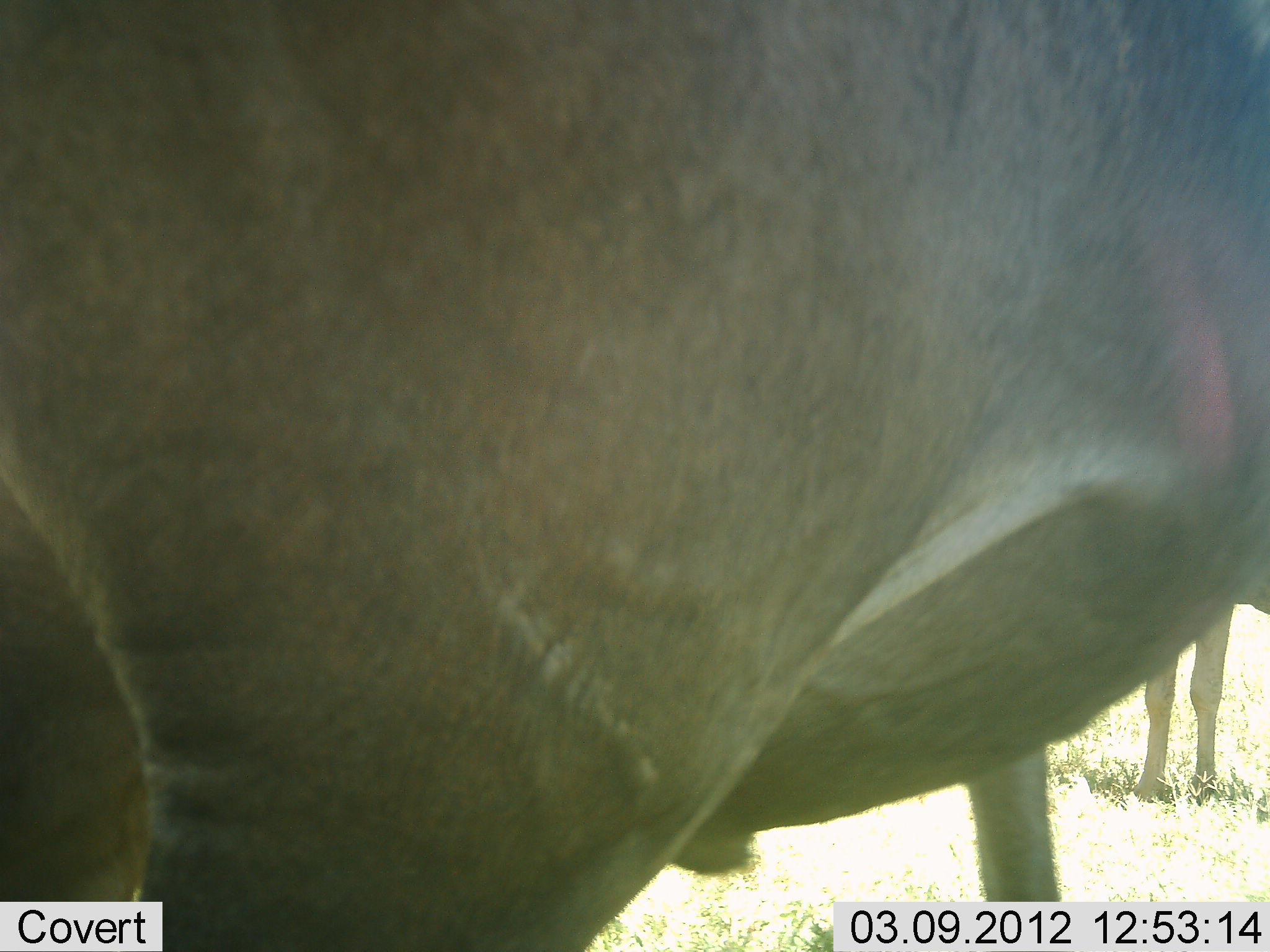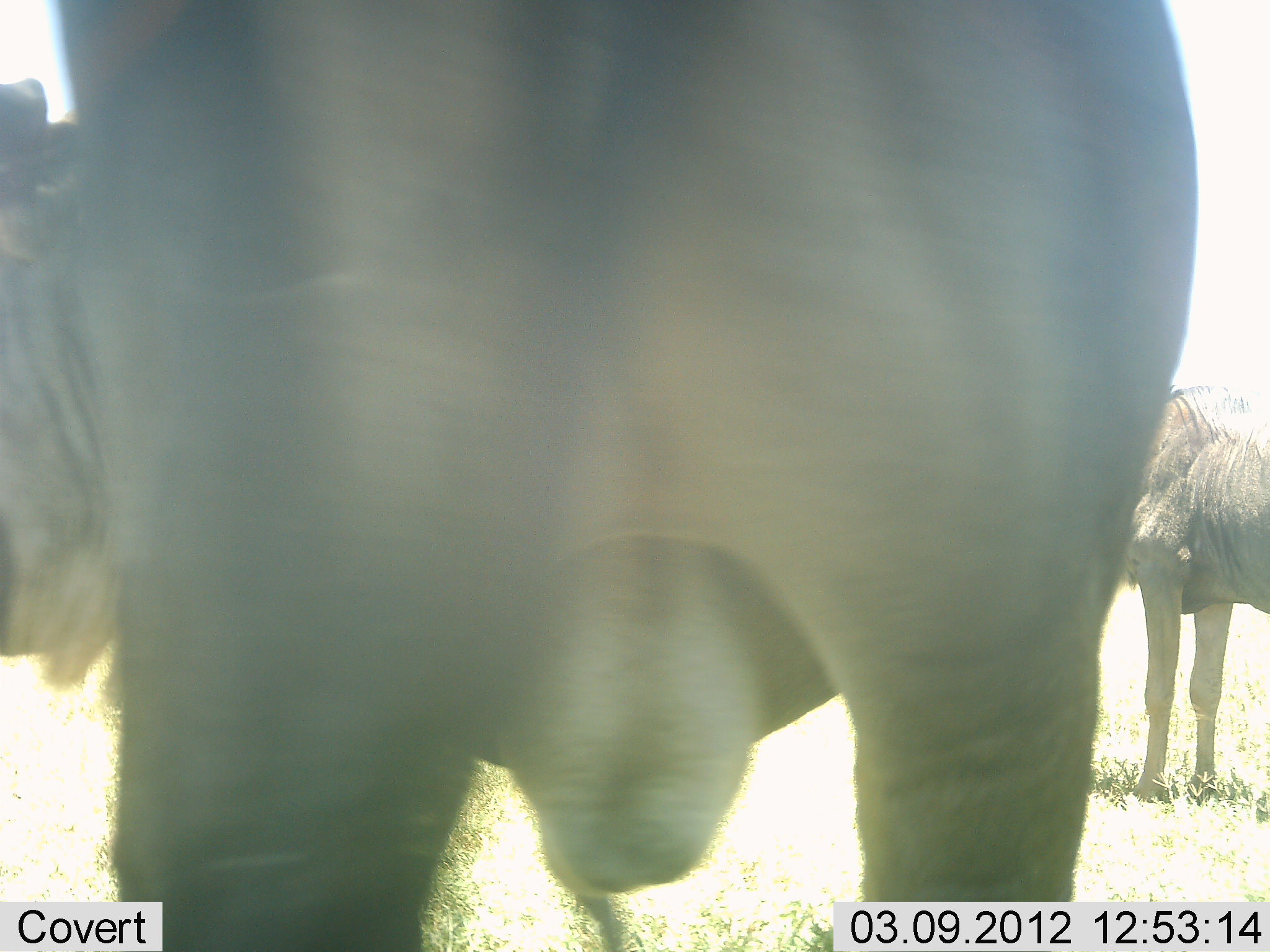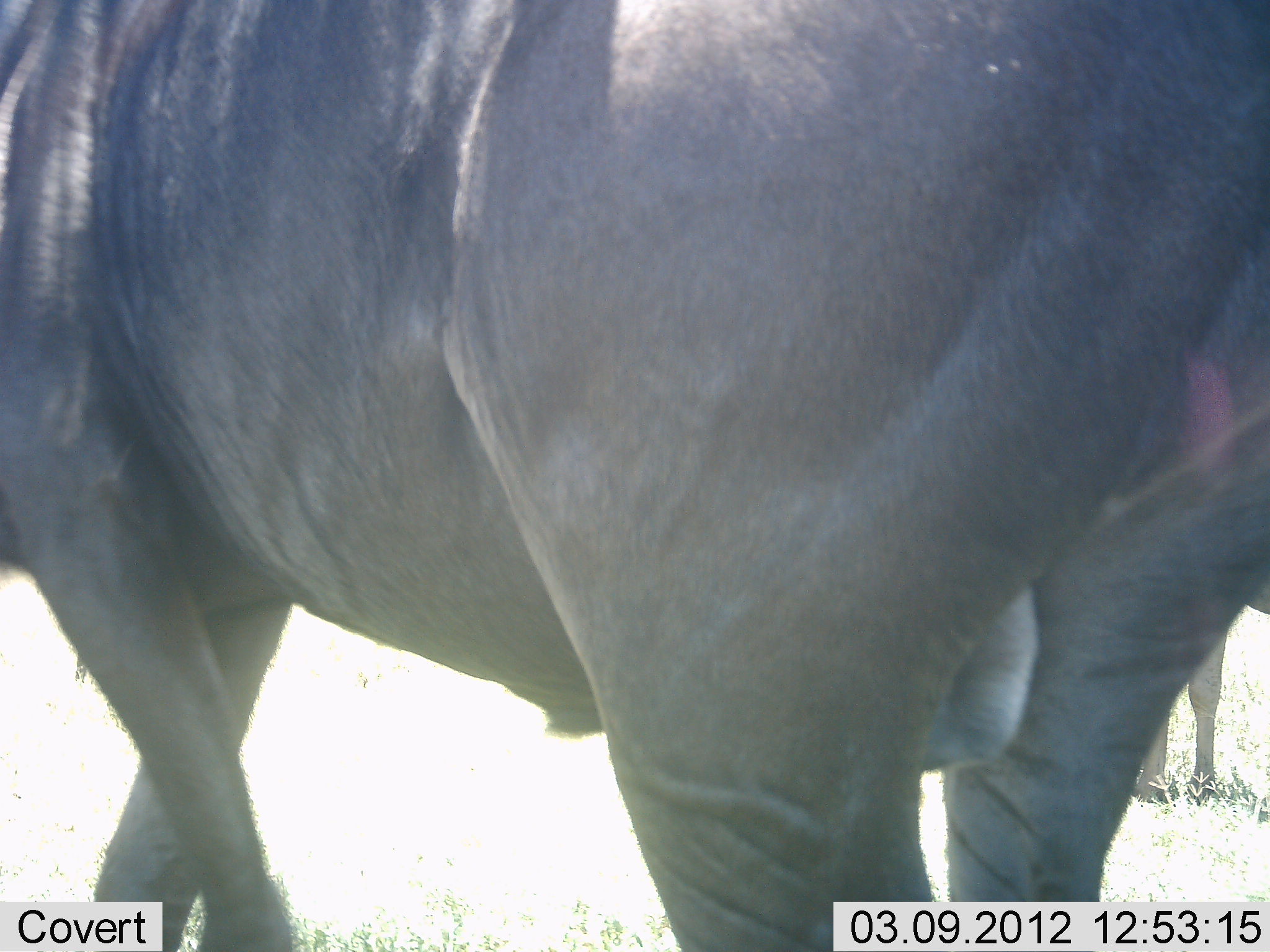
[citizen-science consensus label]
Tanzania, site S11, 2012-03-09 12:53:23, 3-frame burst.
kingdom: Animalia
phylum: Chordata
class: Mammalia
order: Artiodactyla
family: Bovidae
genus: Connochaetes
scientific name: Connochaetes taurinus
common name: blue wildebeest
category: wildebeest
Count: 2.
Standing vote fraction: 85%.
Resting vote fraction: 8%.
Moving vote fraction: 23%.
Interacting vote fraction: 8%.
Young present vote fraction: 0%.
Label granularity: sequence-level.